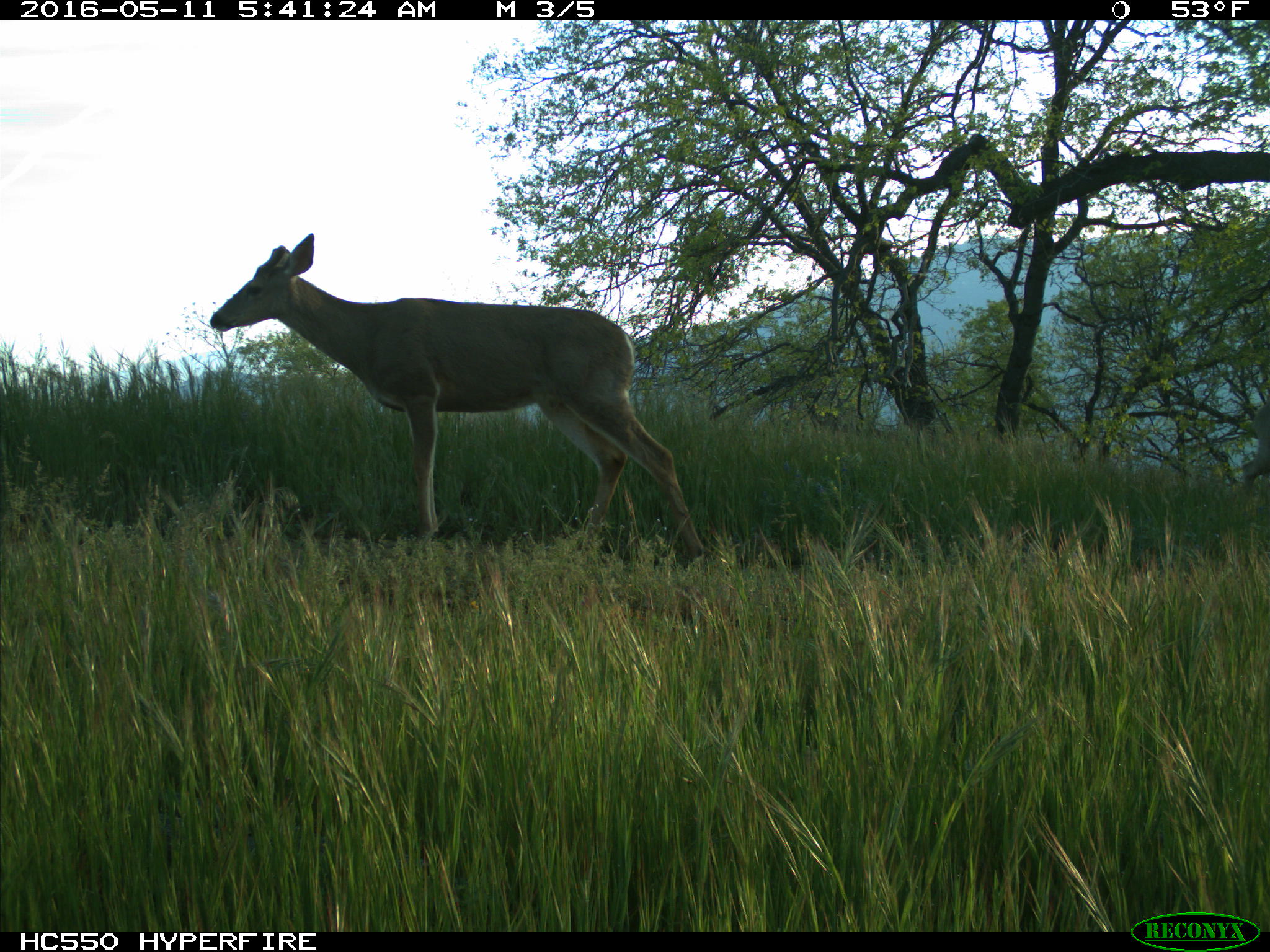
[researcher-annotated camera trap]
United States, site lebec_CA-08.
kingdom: Animalia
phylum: Chordata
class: Mammalia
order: Artiodactyla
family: Cervidae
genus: Odocoileus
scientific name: Odocoileus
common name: deer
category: unidentified deer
Unidentified deer (deer) (Odocoileus).